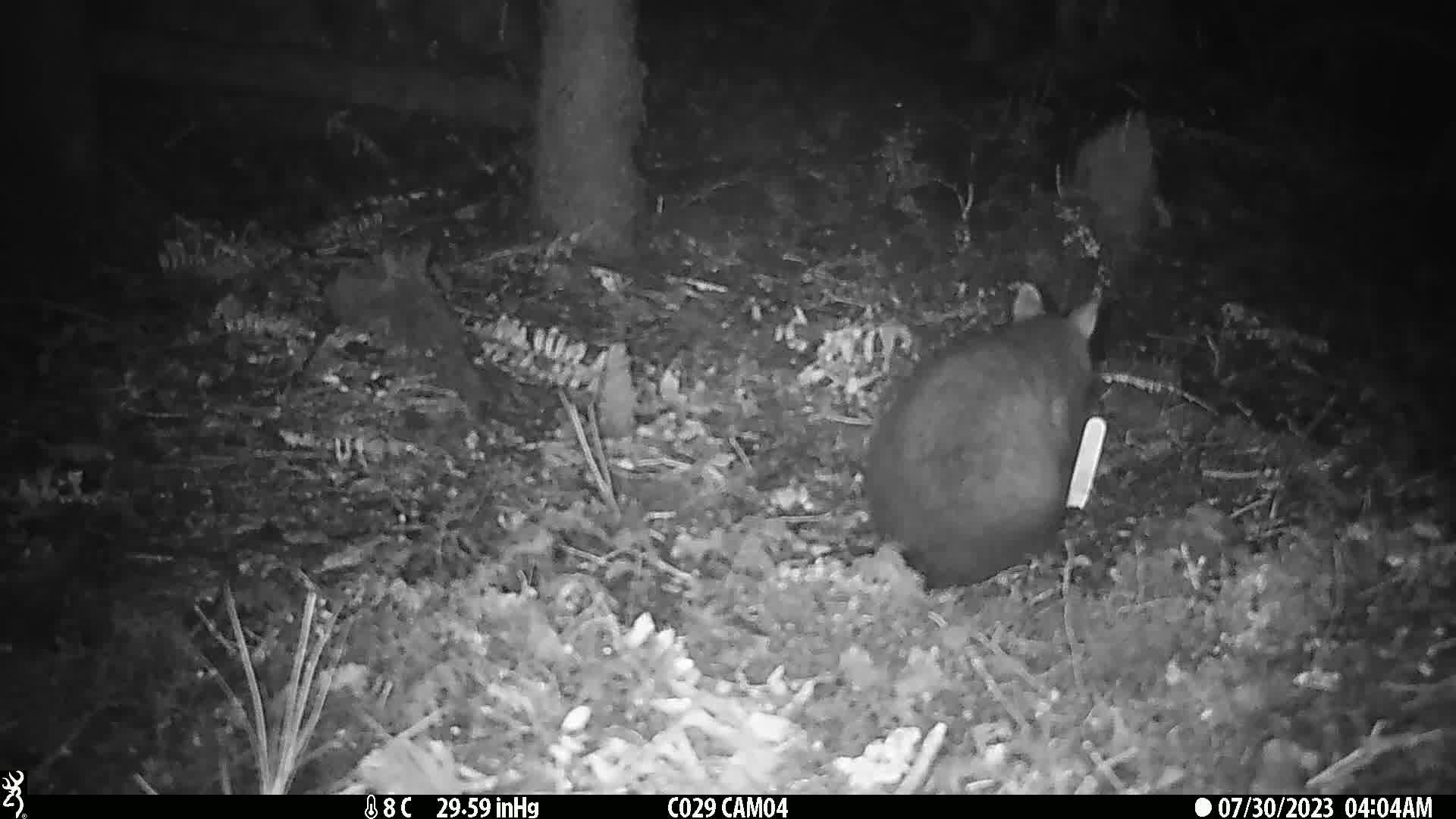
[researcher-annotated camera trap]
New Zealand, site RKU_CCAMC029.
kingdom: Animalia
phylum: Chordata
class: Mammalia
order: Diprotodontia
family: Phalangeridae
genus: Trichosurus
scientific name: Trichosurus vulpecula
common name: common brushtail possum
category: possum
Possum (common brushtail possum) (Trichosurus vulpecula).